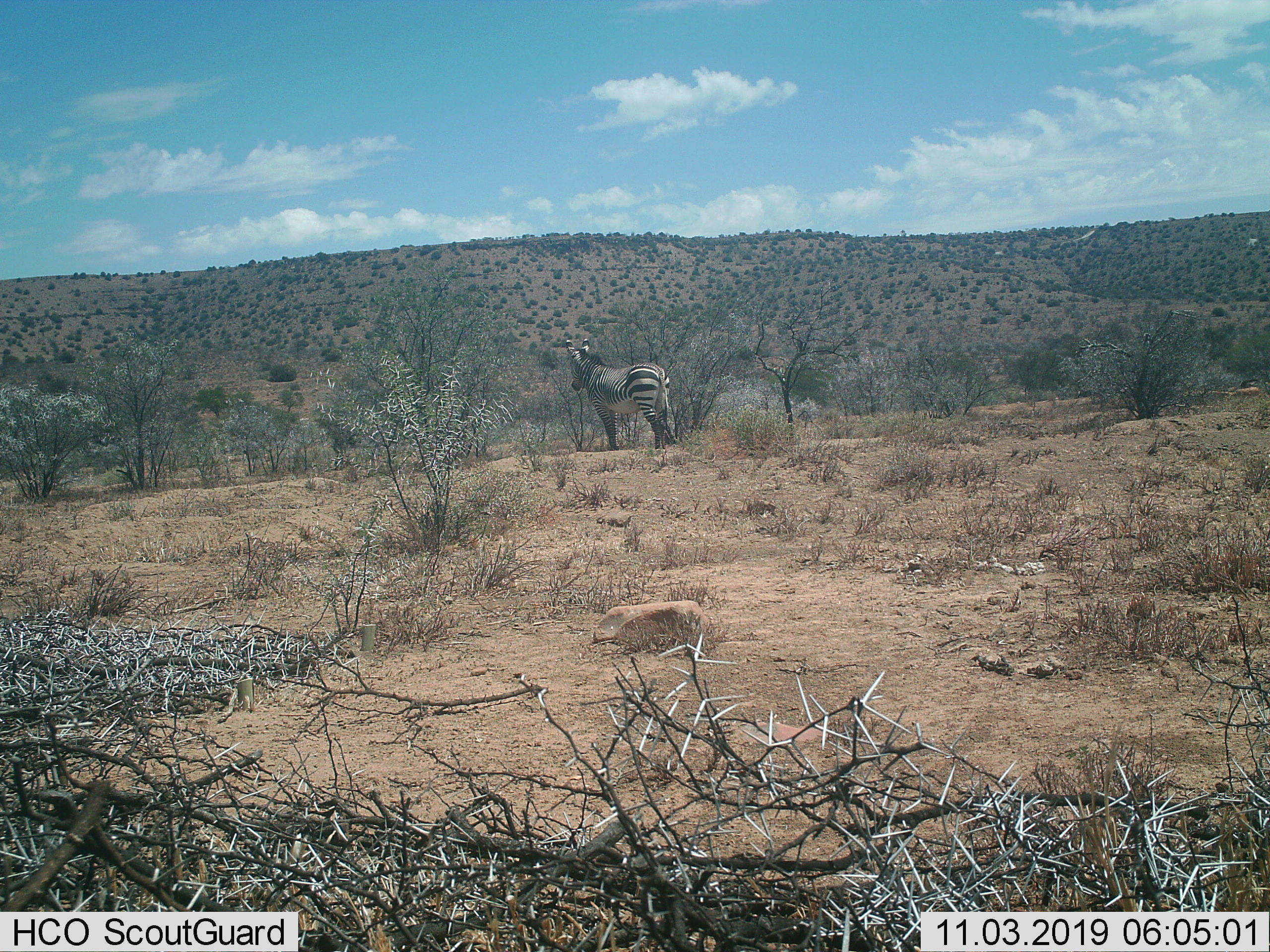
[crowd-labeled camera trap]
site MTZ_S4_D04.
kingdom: Animalia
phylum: Chordata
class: Mammalia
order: Perissodactyla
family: Equidae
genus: Equus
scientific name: Equus zebra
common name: mountain zebra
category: zebramountain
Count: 1.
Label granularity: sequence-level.